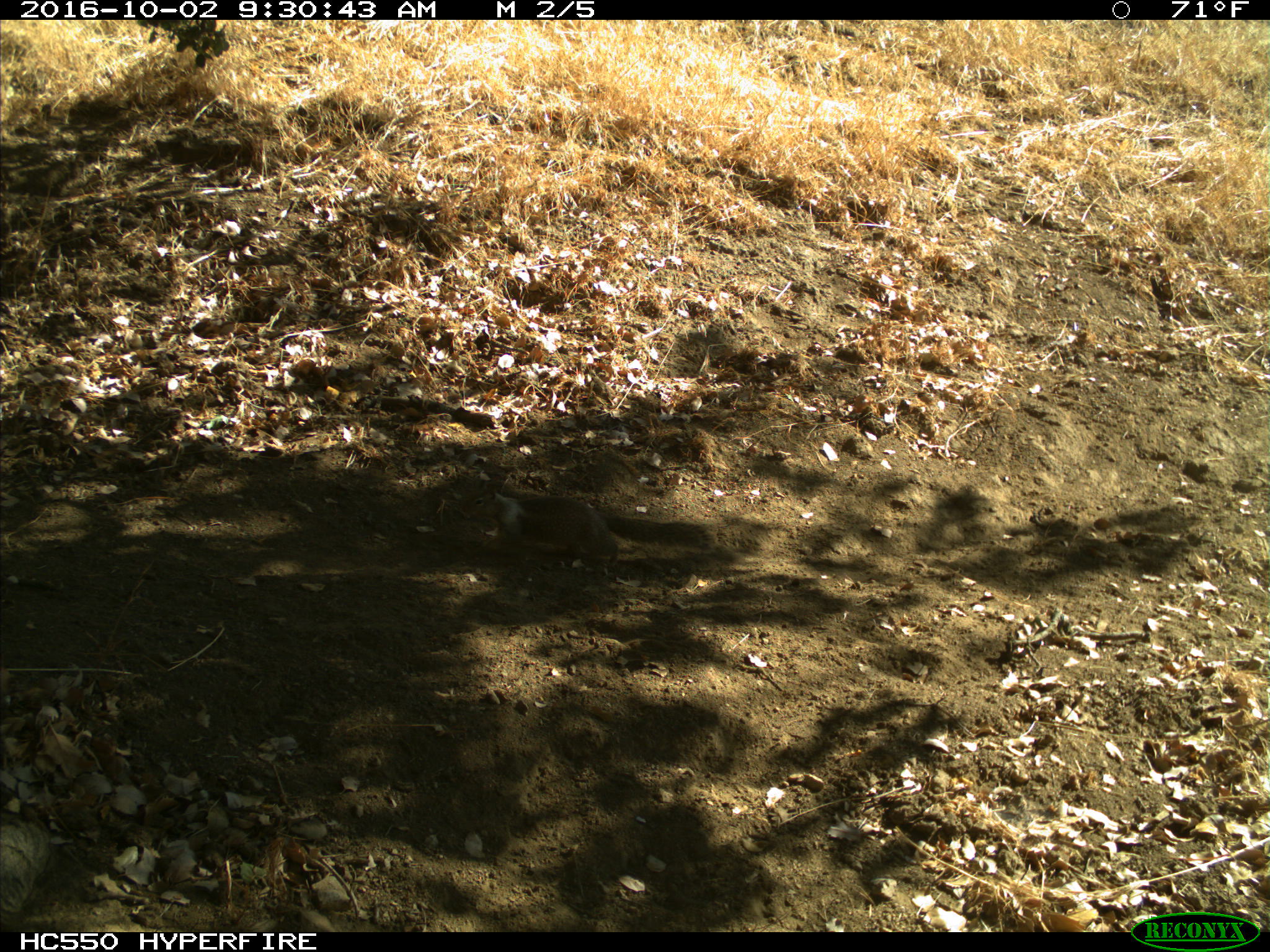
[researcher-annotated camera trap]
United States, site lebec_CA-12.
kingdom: Animalia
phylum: Chordata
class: Mammalia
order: Rodentia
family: Sciuridae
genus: Otospermophilus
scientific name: Otospermophilus beecheyi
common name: california ground squirrel